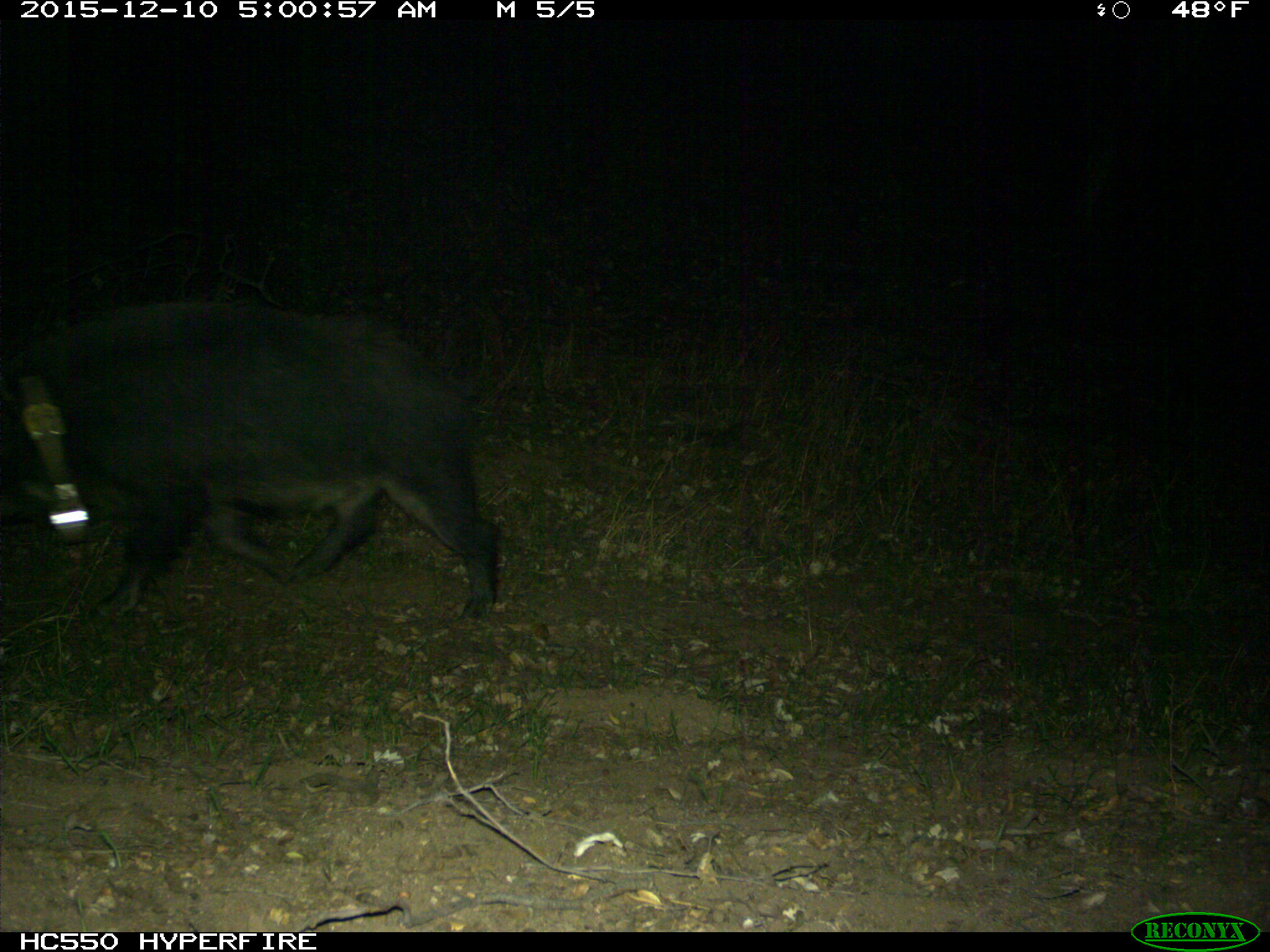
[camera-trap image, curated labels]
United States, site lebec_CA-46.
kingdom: Animalia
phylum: Chordata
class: Mammalia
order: Artiodactyla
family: Suidae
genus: Sus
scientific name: Sus scrofa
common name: wild boar